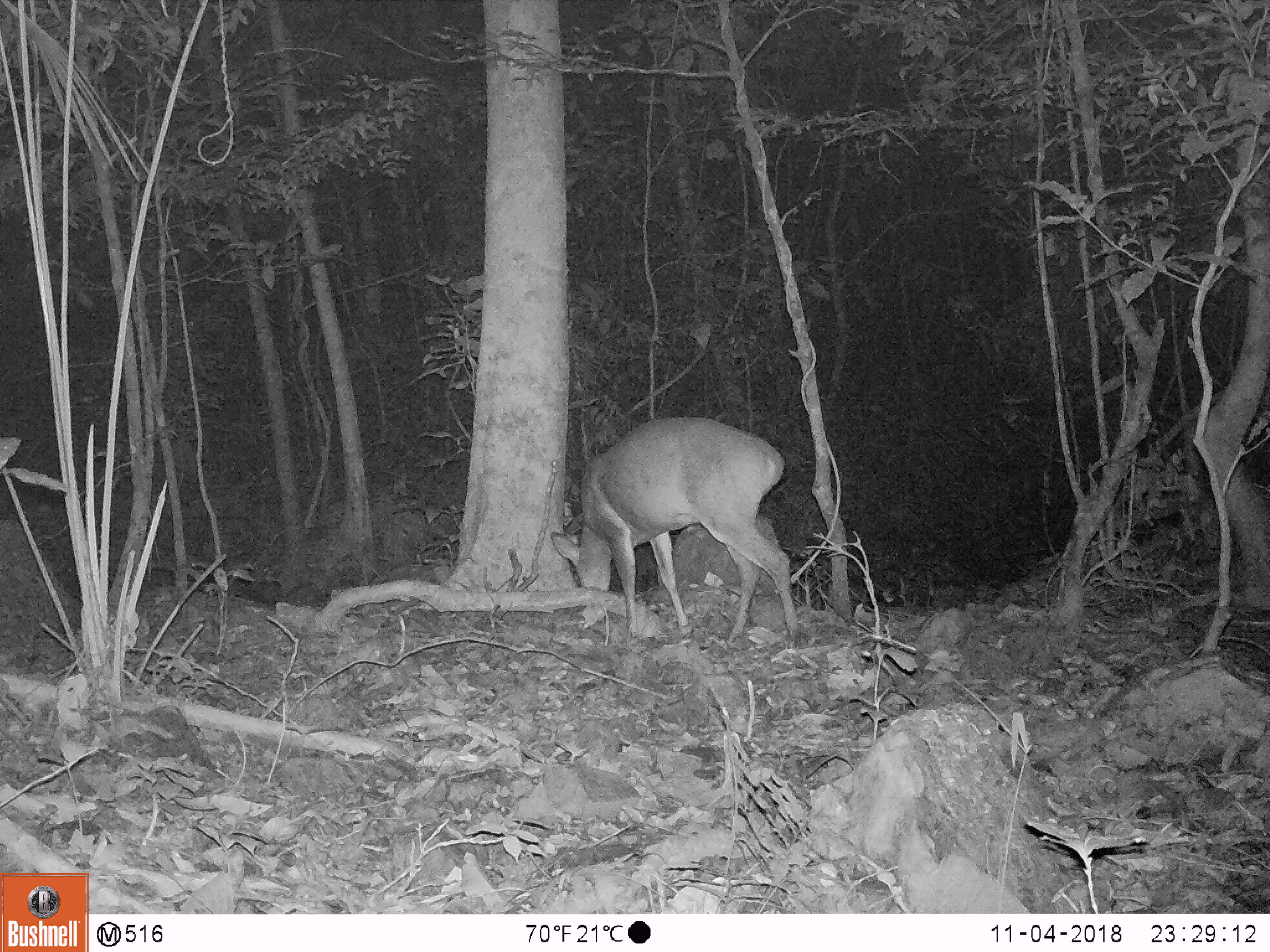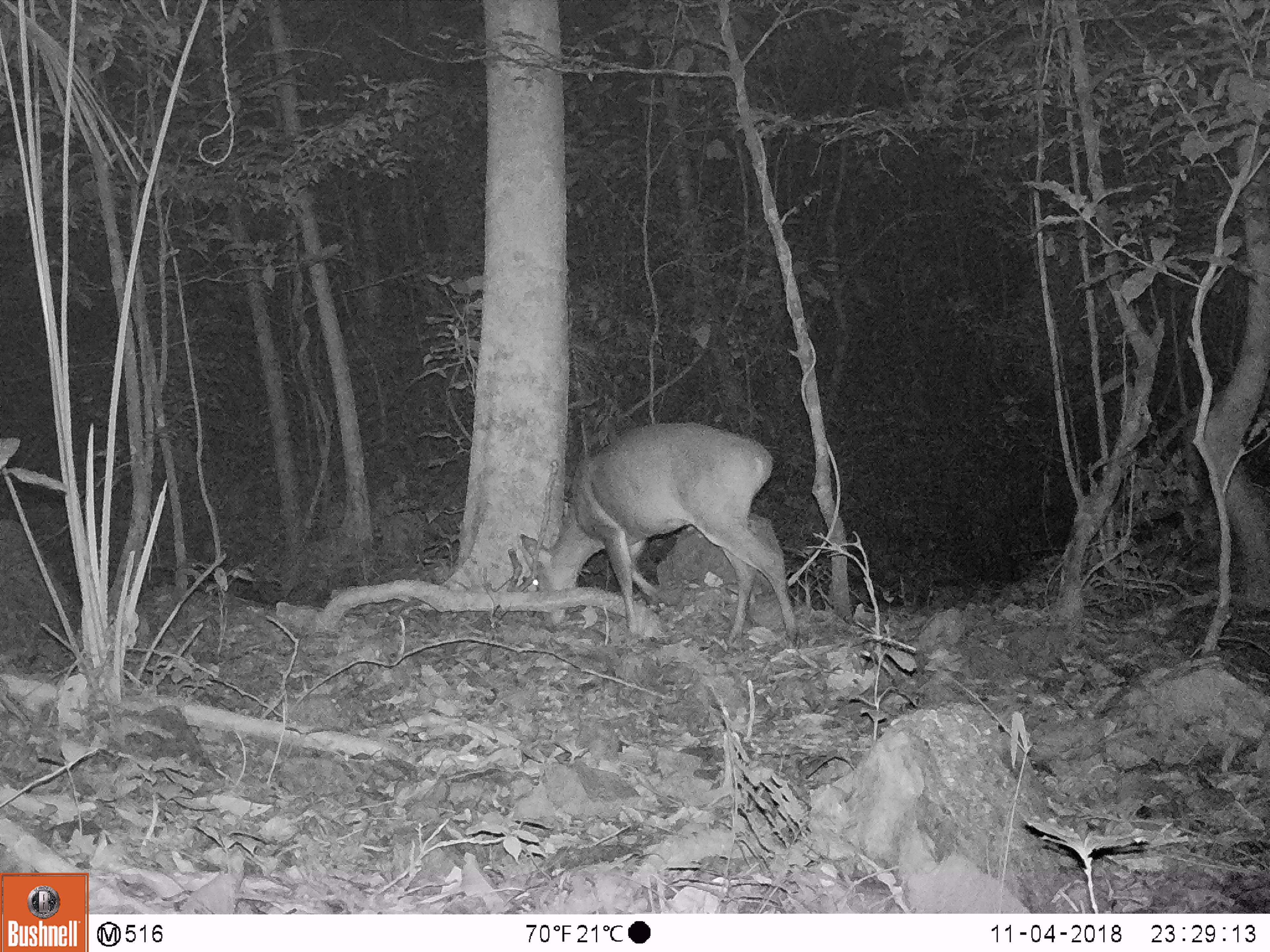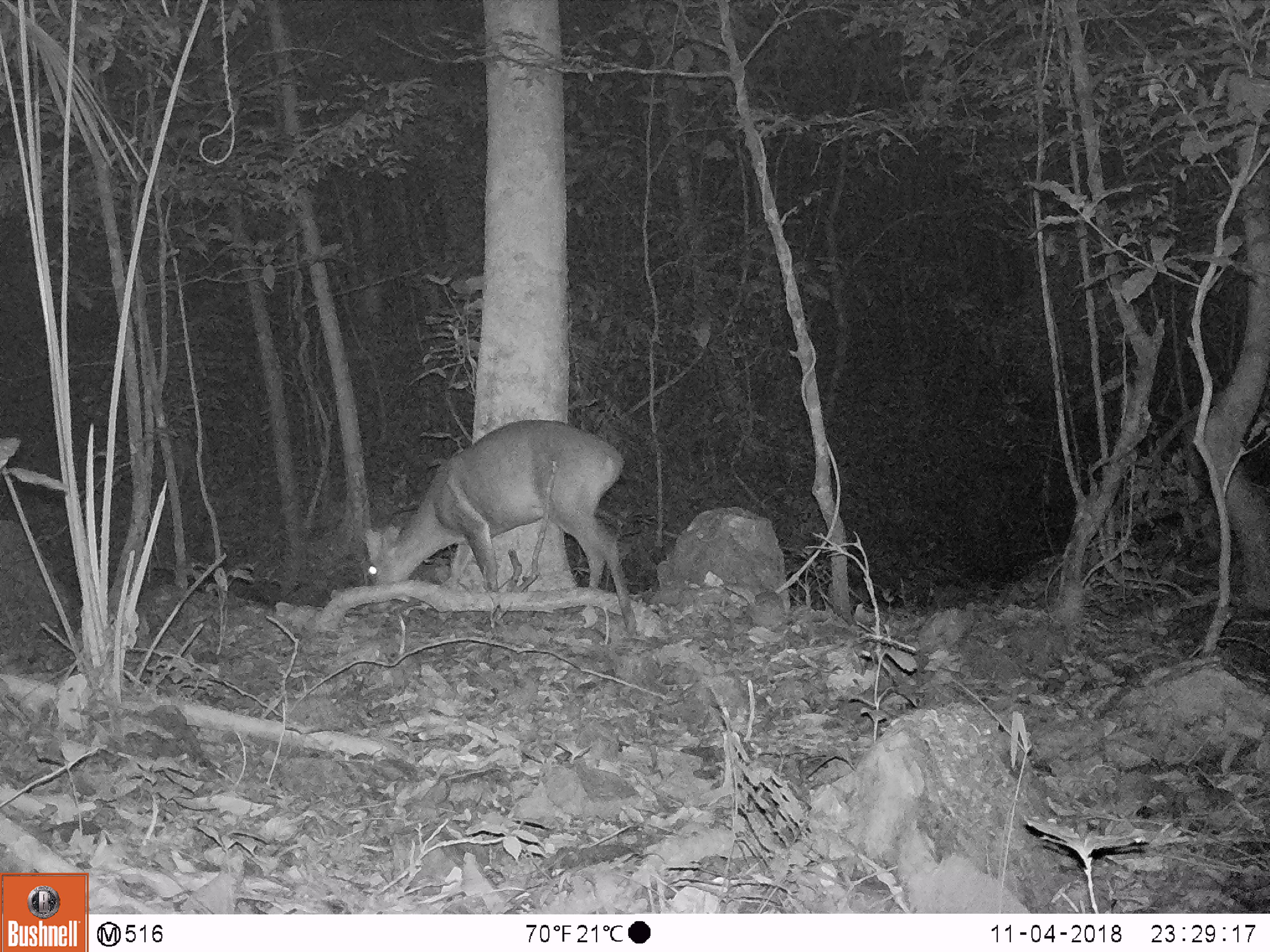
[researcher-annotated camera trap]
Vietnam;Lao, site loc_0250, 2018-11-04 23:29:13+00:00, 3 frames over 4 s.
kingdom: Animalia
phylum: Chordata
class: Mammalia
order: Artiodactyla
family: Cervidae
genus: Muntiacus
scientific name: Muntiacus vuquangensis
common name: large-antlered muntjac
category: large antlered muntjac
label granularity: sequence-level